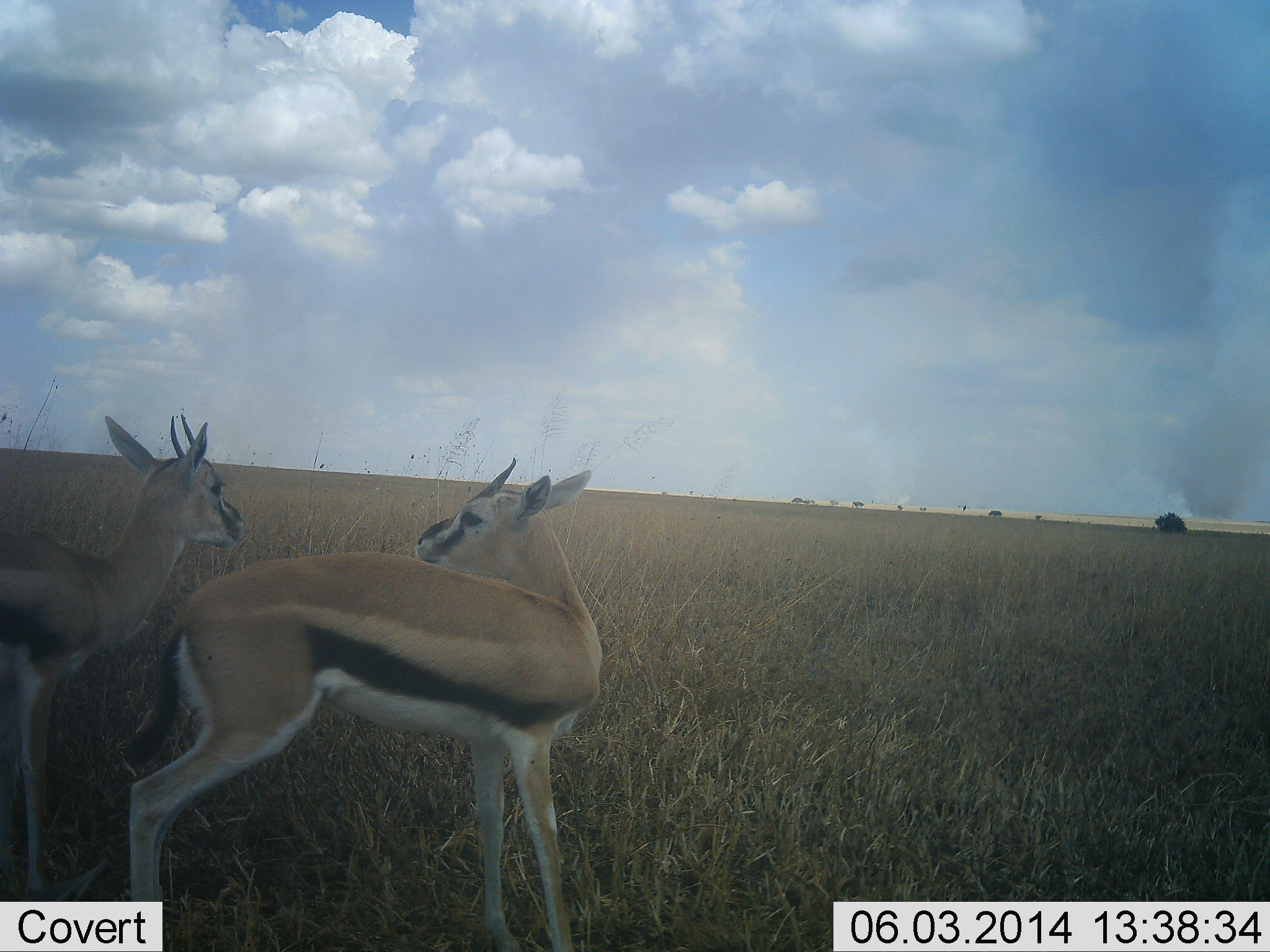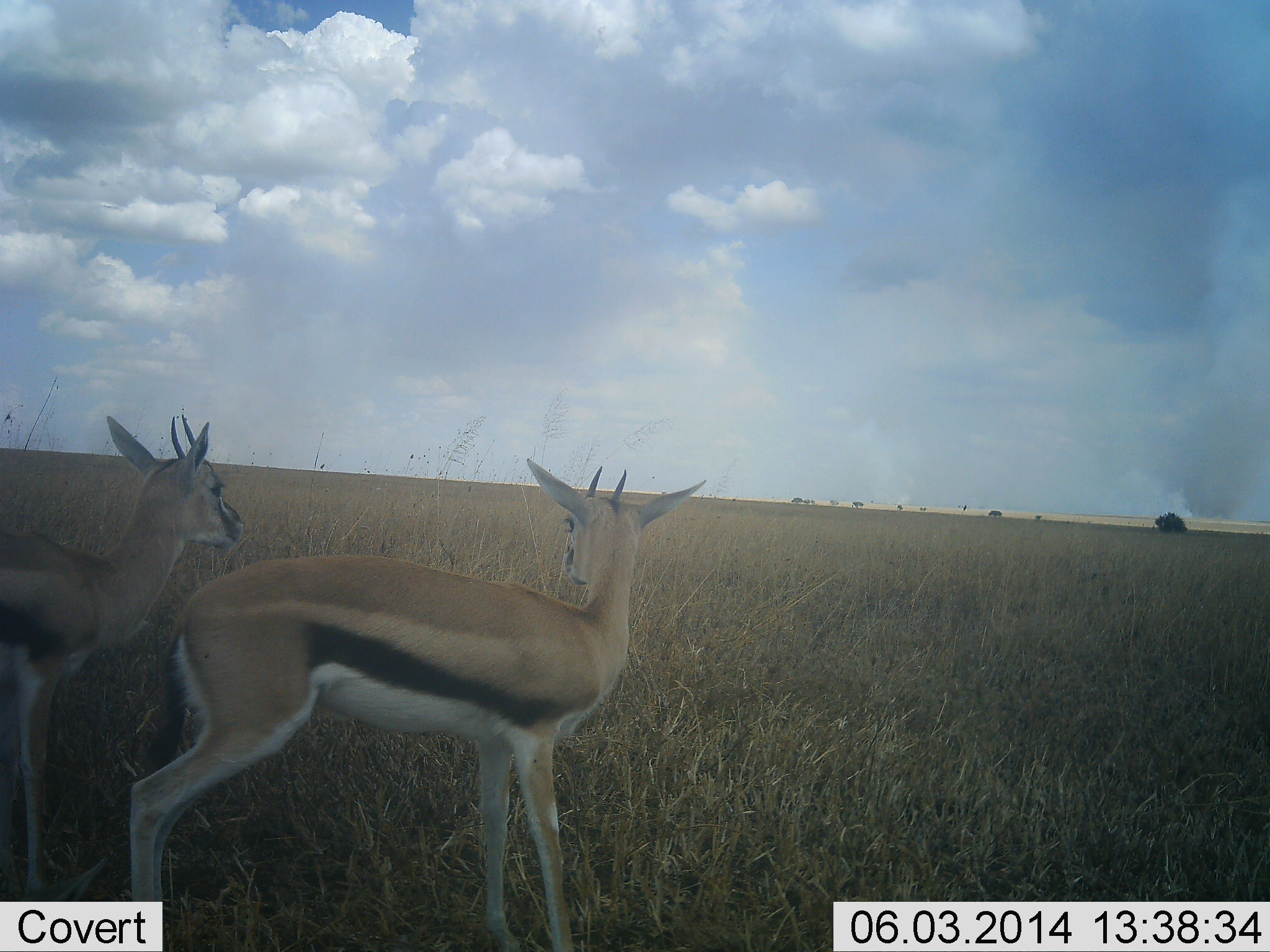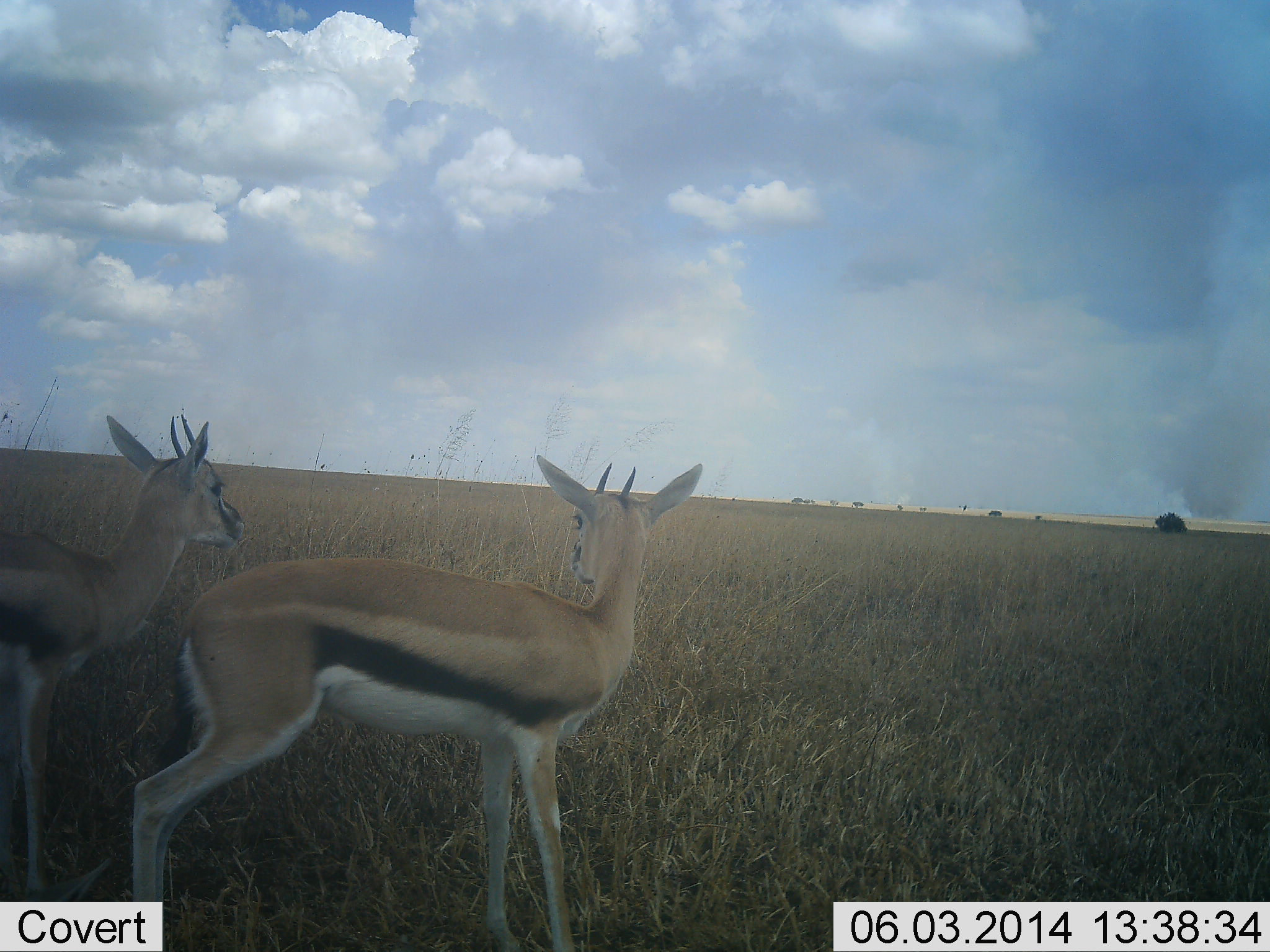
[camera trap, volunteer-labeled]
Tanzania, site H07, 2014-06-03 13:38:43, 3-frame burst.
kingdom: Animalia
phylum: Chordata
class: Mammalia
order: Artiodactyla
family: Bovidae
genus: Eudorcas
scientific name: Eudorcas thomsonii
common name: thomson's gazelle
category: gazellethomsons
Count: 2.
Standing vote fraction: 100%.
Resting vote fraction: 0%.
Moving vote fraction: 0%.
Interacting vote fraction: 0%.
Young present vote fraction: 0%.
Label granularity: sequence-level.